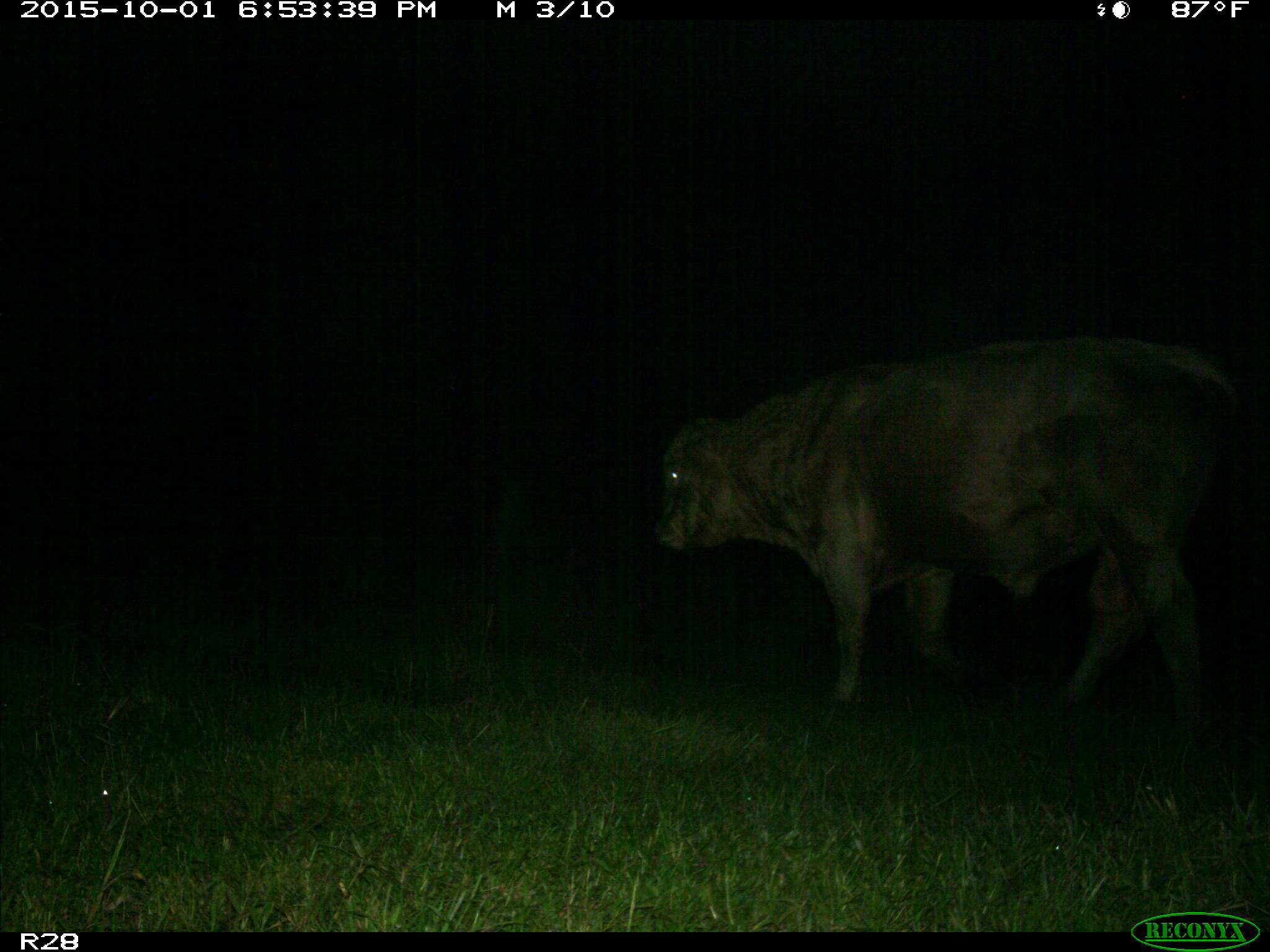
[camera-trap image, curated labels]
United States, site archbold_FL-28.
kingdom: Animalia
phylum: Chordata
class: Mammalia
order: Artiodactyla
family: Bovidae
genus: Bos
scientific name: Bos taurus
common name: domestic cow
Bos taurus (domestic cow).